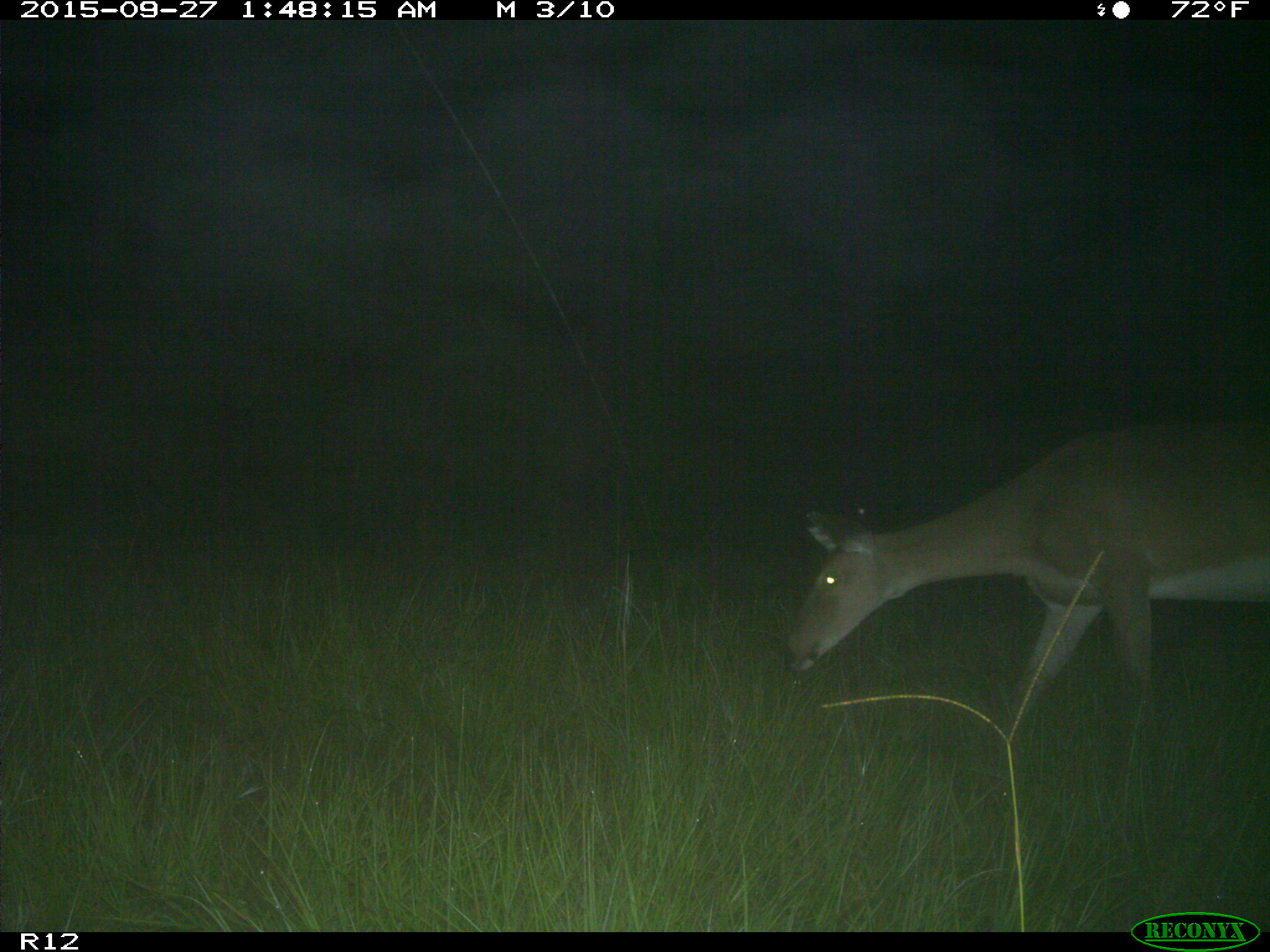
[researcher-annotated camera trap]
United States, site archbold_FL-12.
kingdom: Animalia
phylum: Chordata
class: Mammalia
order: Artiodactyla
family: Cervidae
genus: Odocoileus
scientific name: Odocoileus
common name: deer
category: unidentified deer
Unidentified deer (deer) (Odocoileus).